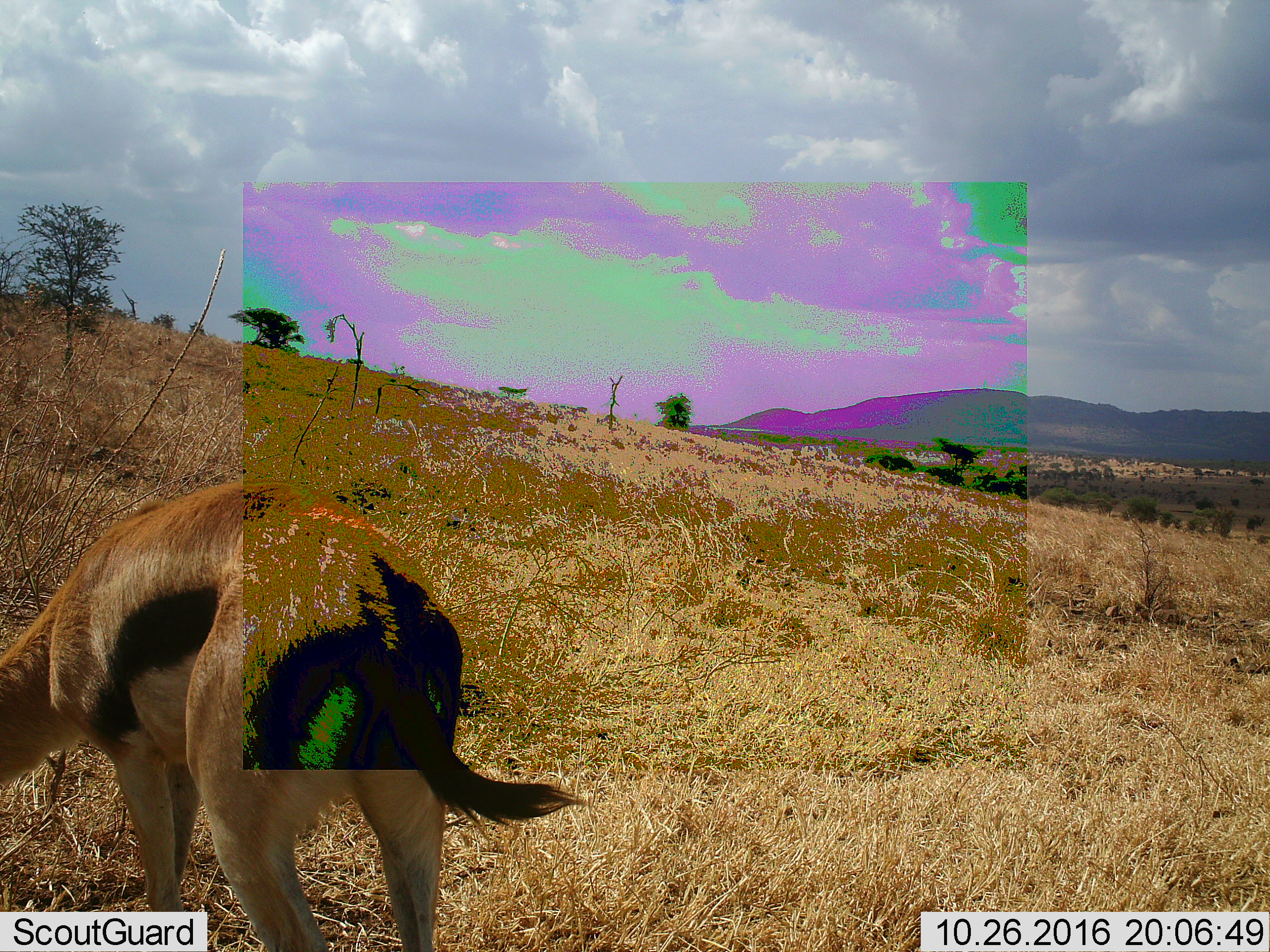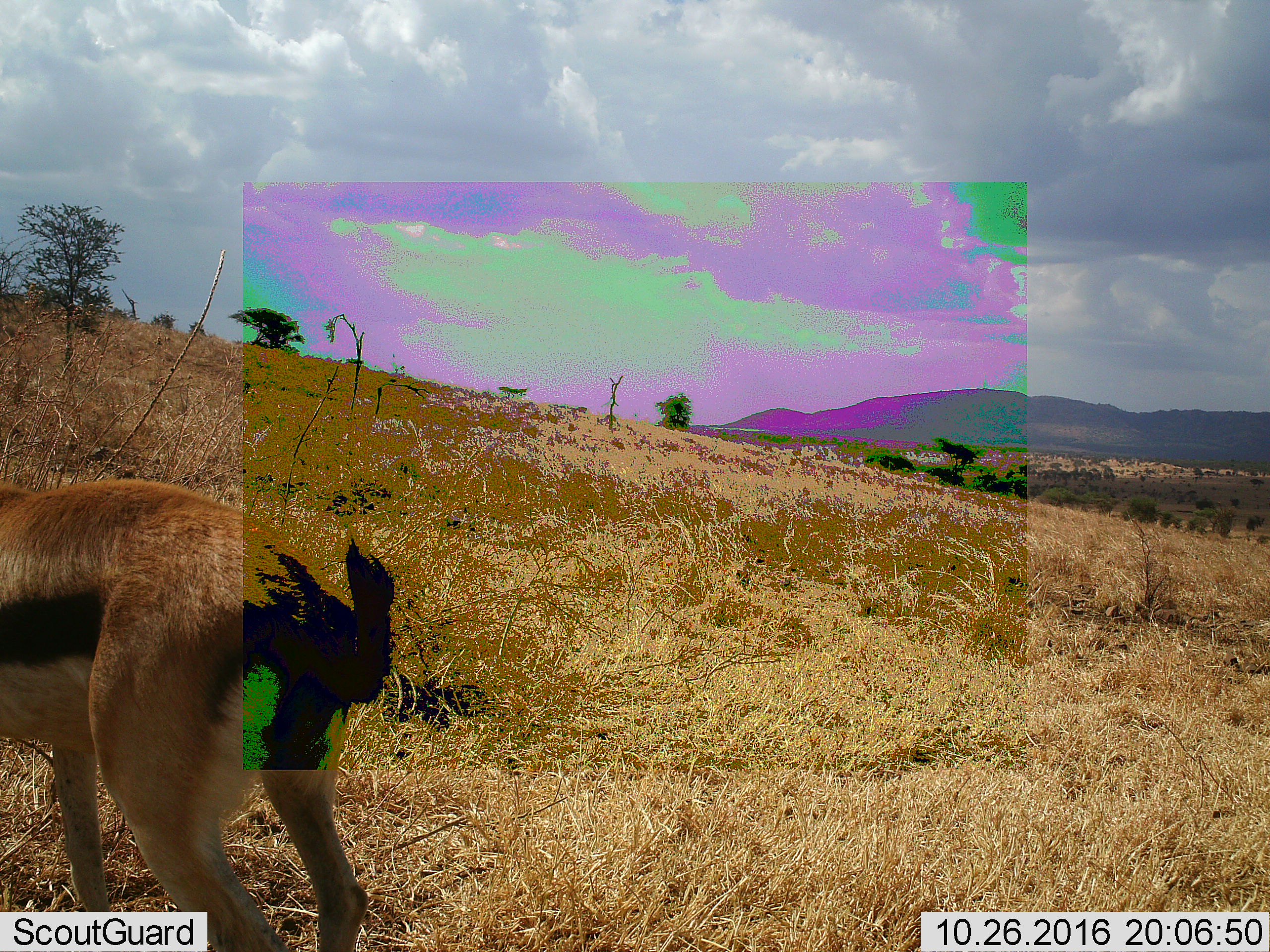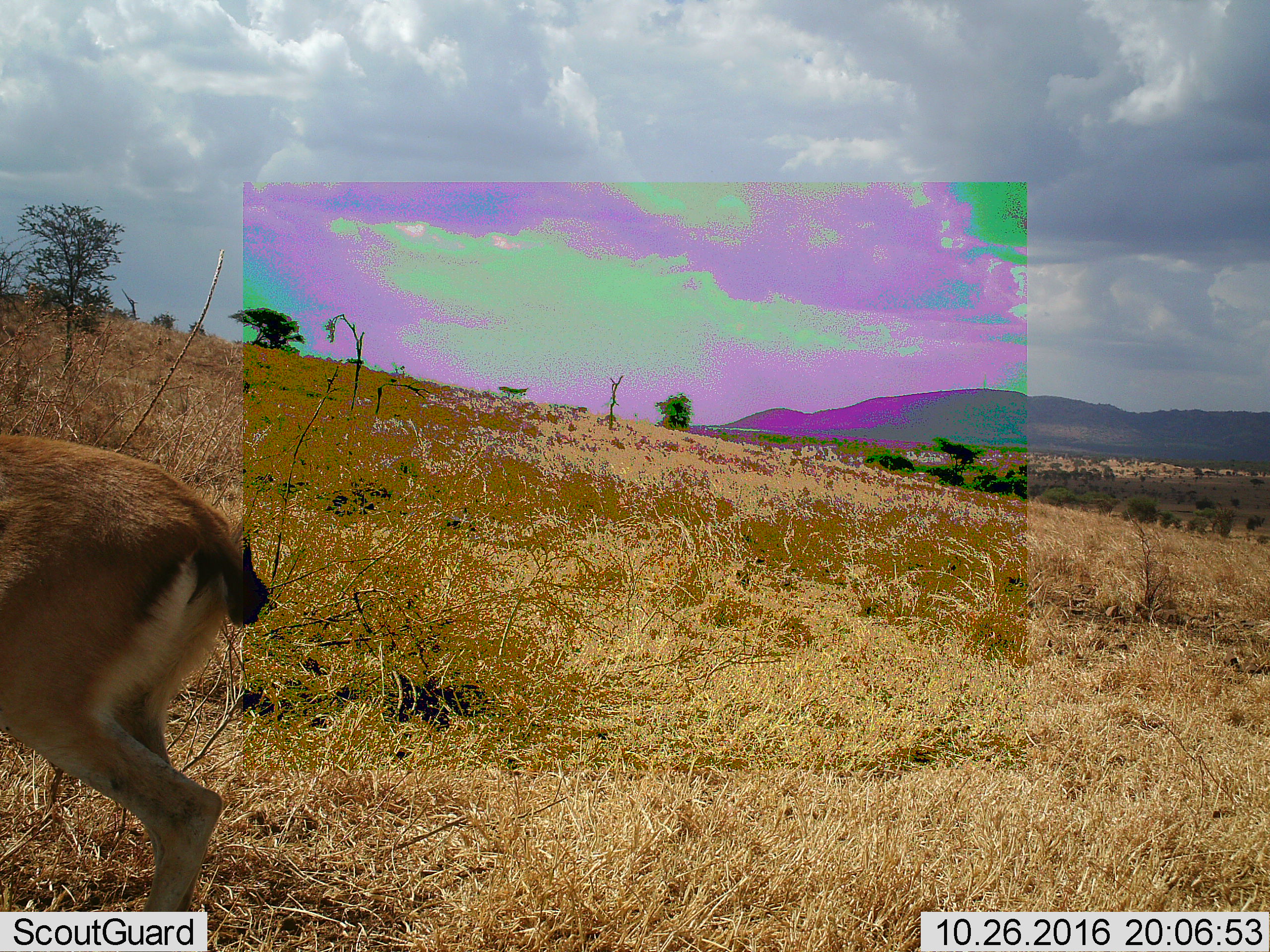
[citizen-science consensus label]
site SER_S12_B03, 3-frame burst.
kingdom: Animalia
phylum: Chordata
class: Mammalia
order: Artiodactyla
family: Bovidae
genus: Eudorcas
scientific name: Eudorcas thomsonii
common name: thomson's gazelle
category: gazellethomsons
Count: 1.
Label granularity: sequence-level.